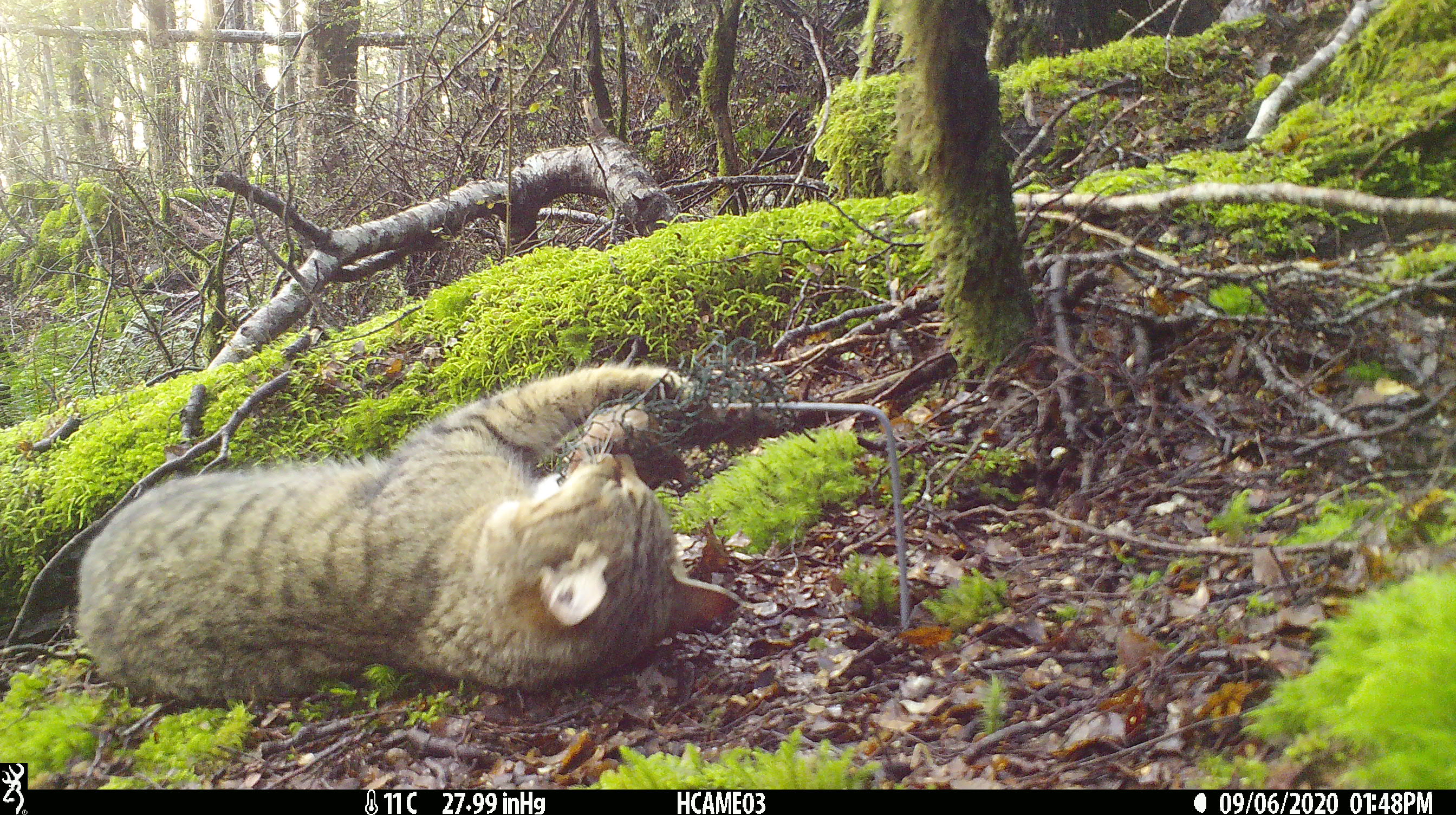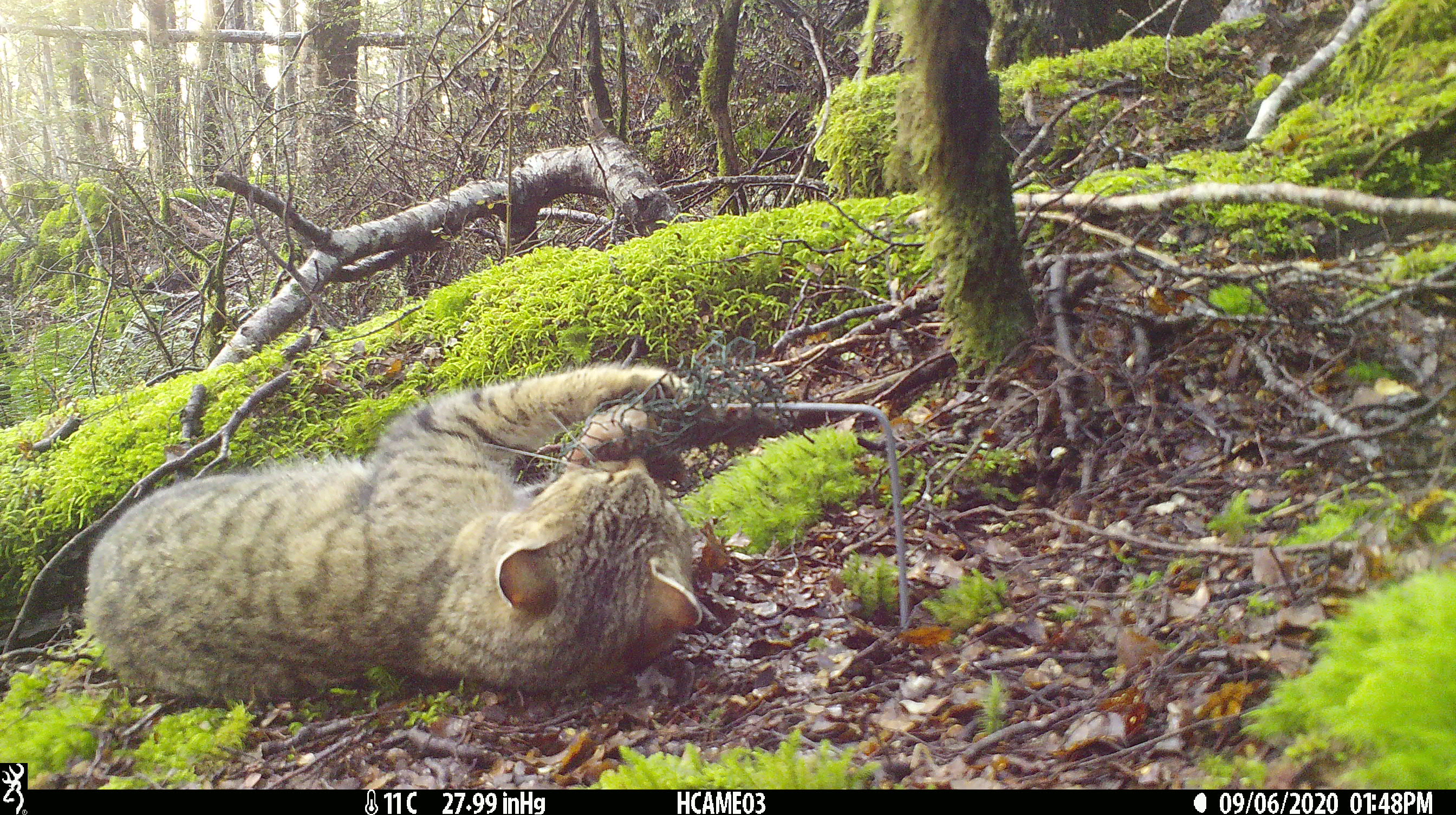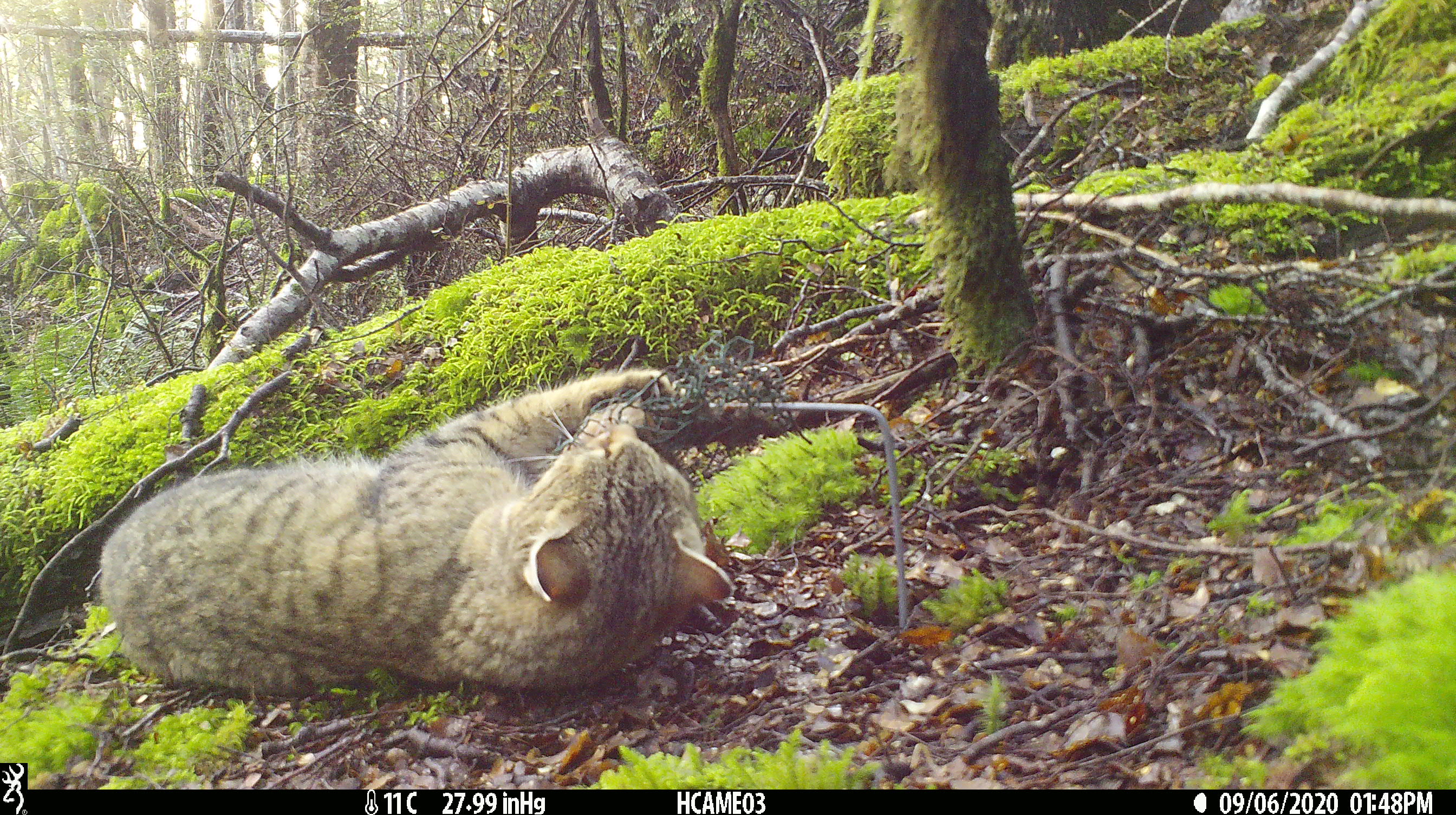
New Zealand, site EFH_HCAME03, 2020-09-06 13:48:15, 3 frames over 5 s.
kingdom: Animalia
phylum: Chordata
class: Mammalia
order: Carnivora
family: Felidae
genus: Felis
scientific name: Felis catus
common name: domestic cat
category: cat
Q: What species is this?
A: Cat (domestic cat) (Felis catus).